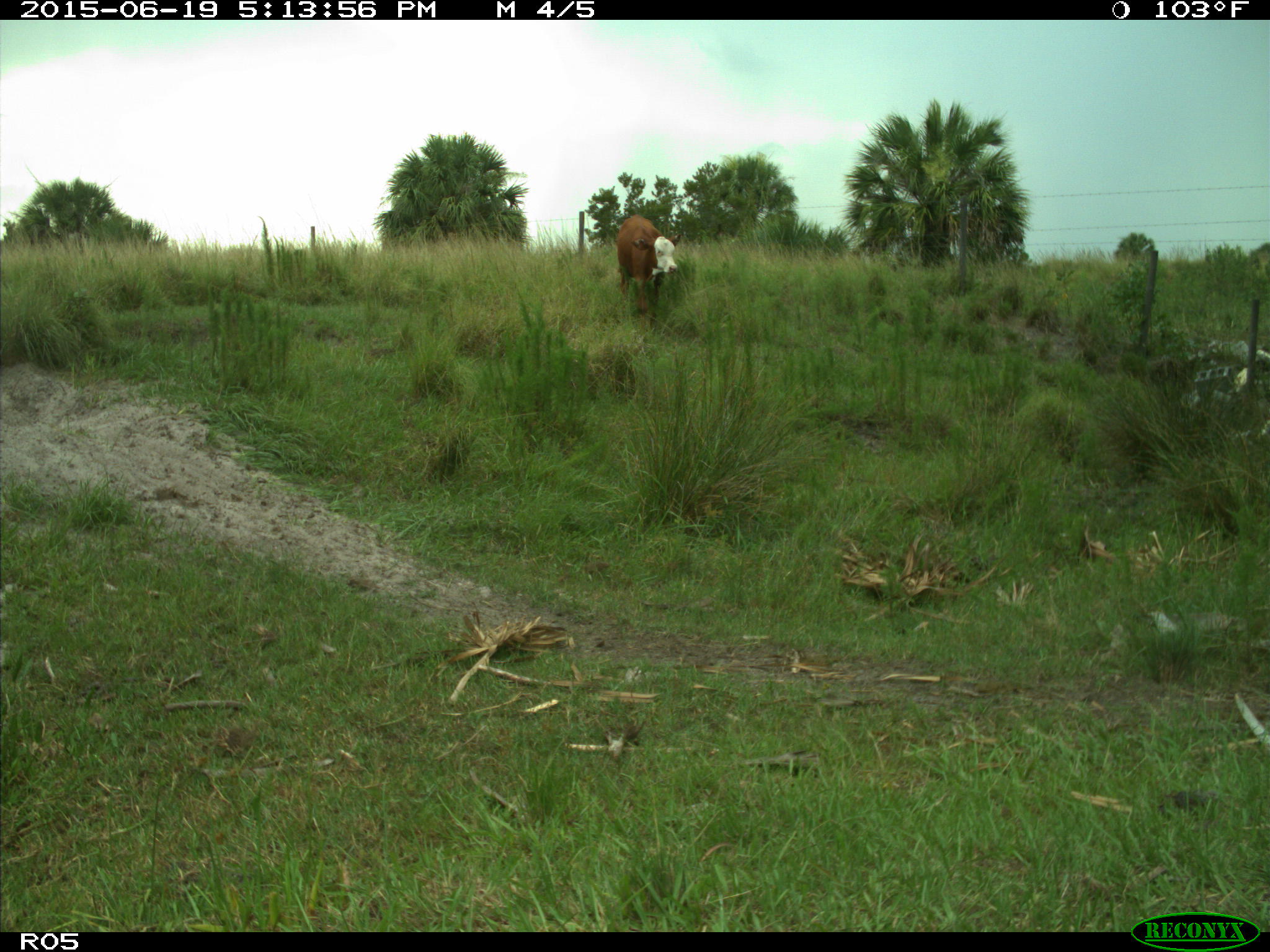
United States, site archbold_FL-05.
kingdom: Animalia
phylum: Chordata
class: Mammalia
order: Artiodactyla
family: Bovidae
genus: Bos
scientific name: Bos taurus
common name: domestic cow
Bos taurus (domestic cow).